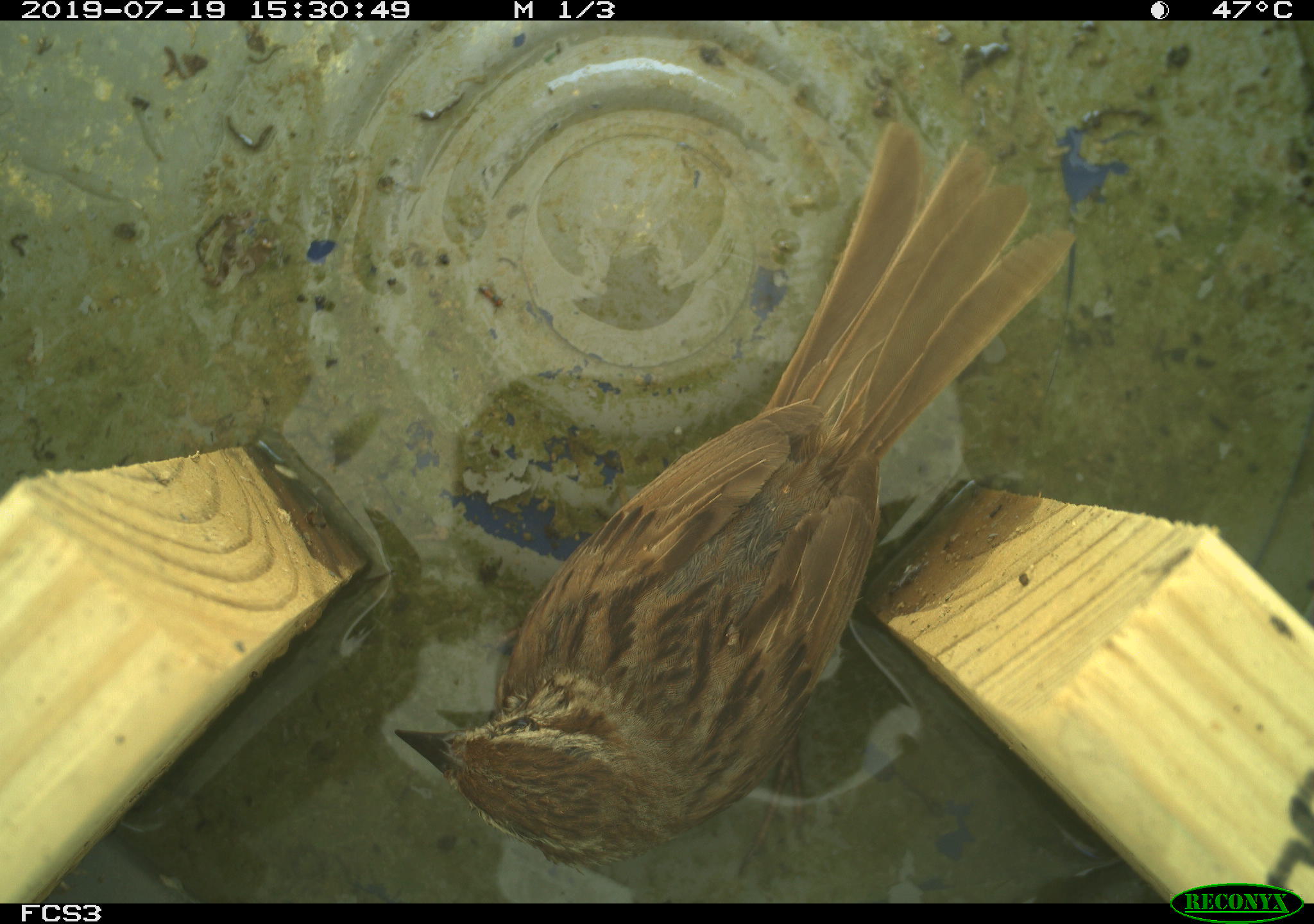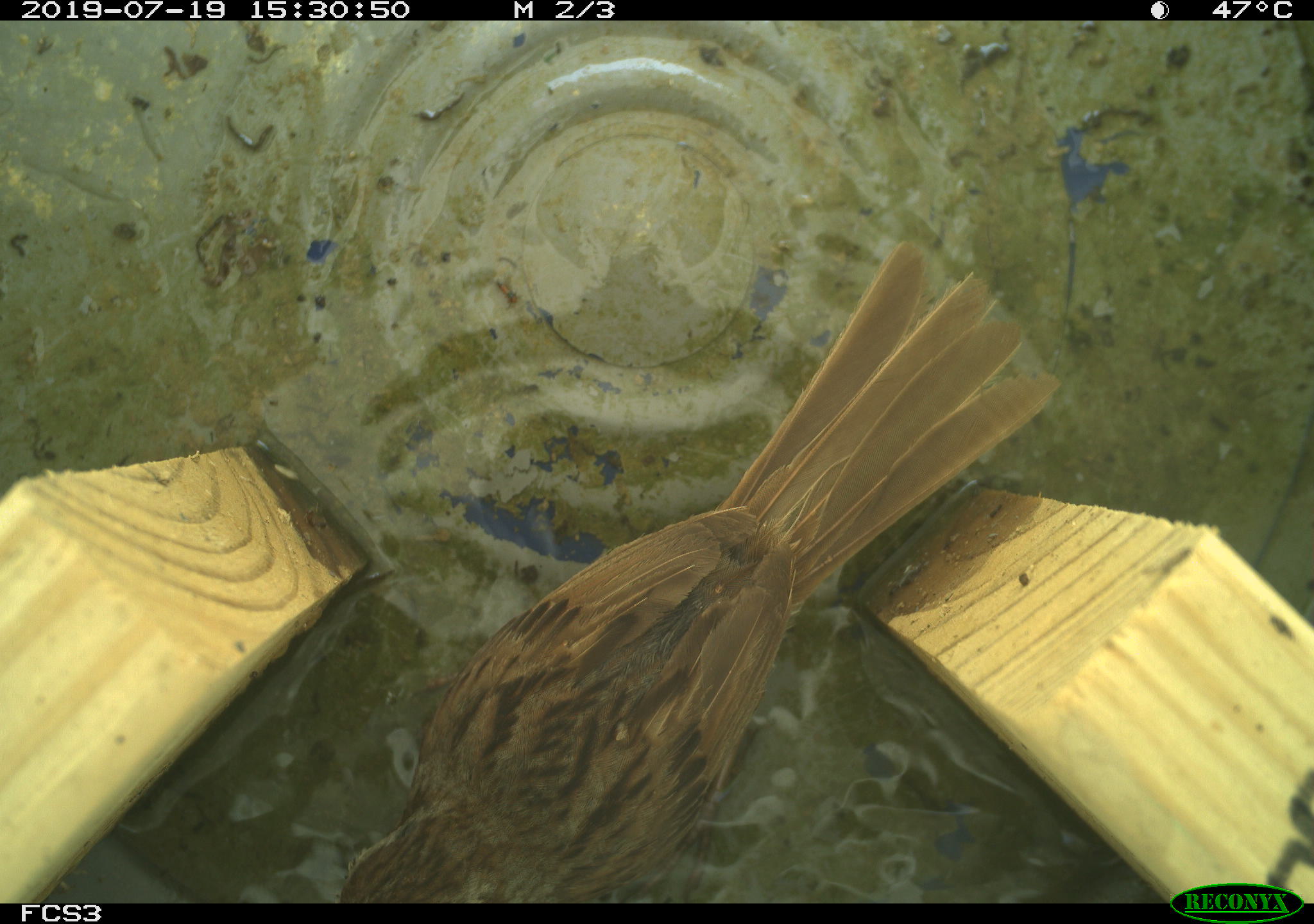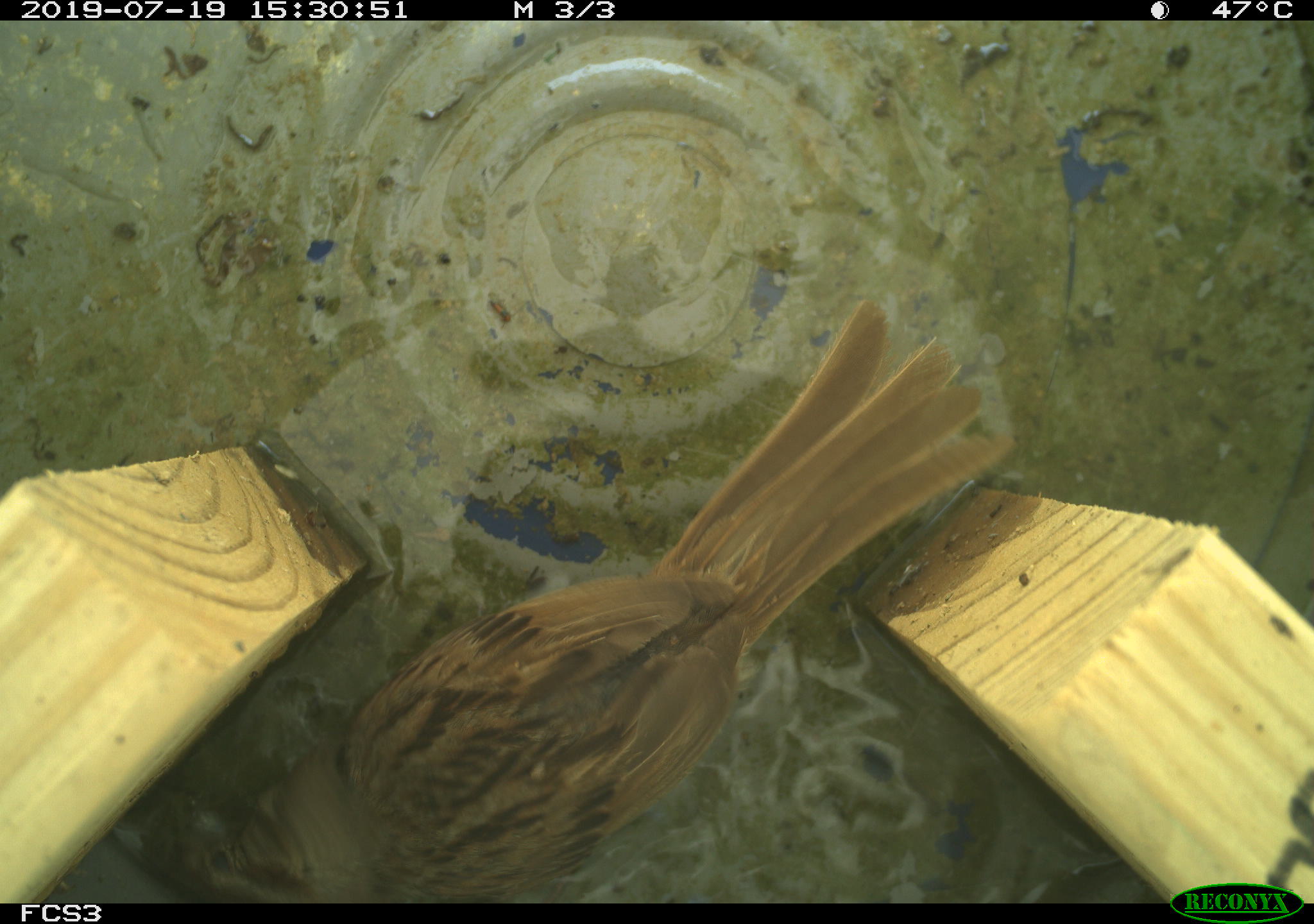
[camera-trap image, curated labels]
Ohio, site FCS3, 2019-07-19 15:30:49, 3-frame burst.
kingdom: Animalia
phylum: Chordata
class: Aves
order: Passeriformes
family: Passerellidae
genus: Melospiza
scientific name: Melospiza melodia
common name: song sparrow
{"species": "song sparrow (Melospiza melodia)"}